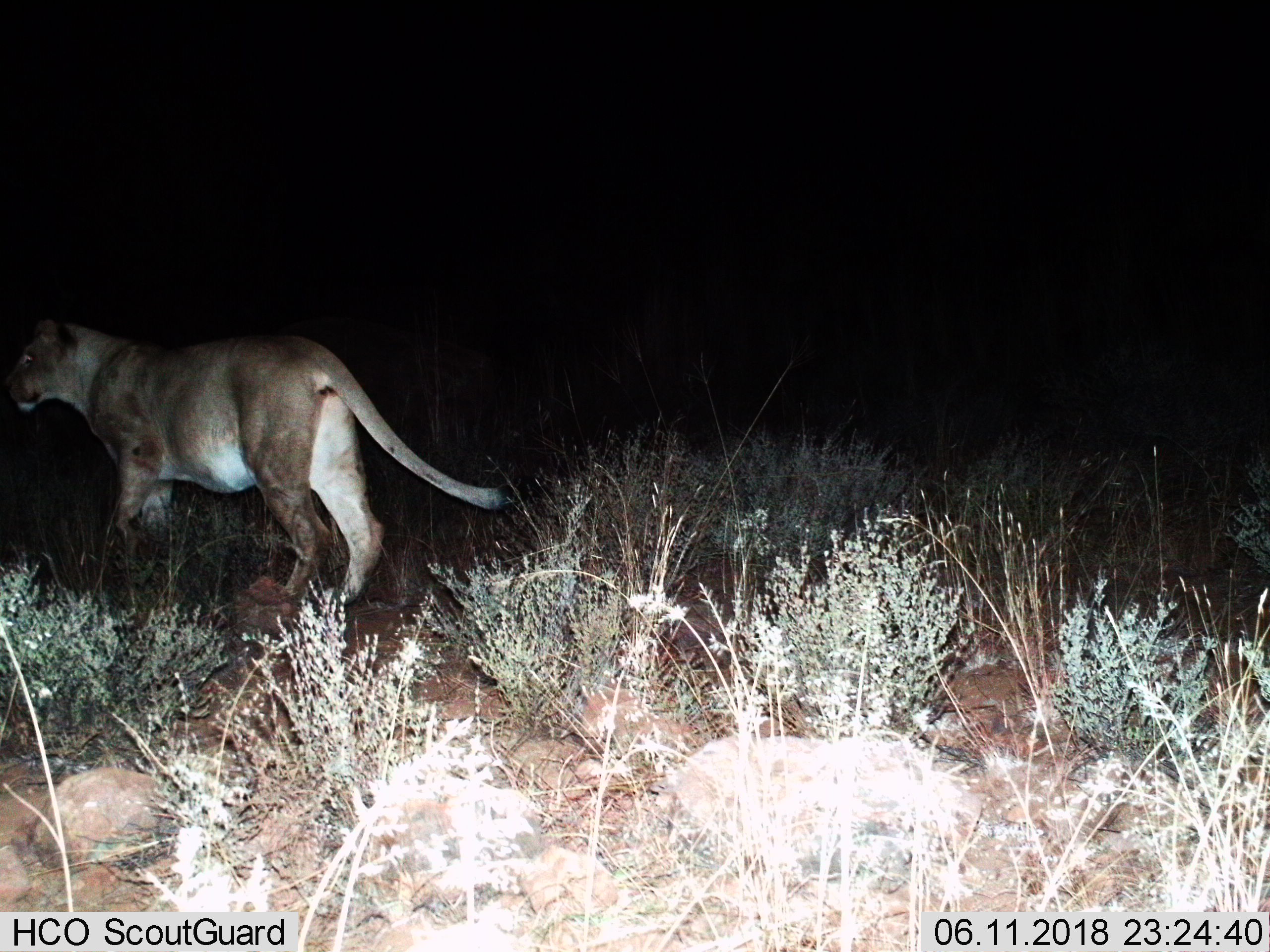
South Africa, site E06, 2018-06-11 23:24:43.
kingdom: Animalia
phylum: Chordata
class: Mammalia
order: Carnivora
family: Felidae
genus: Panthera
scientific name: Panthera leo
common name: female lion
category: lionfemale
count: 1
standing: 60%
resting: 0%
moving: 40%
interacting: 0%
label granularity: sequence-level